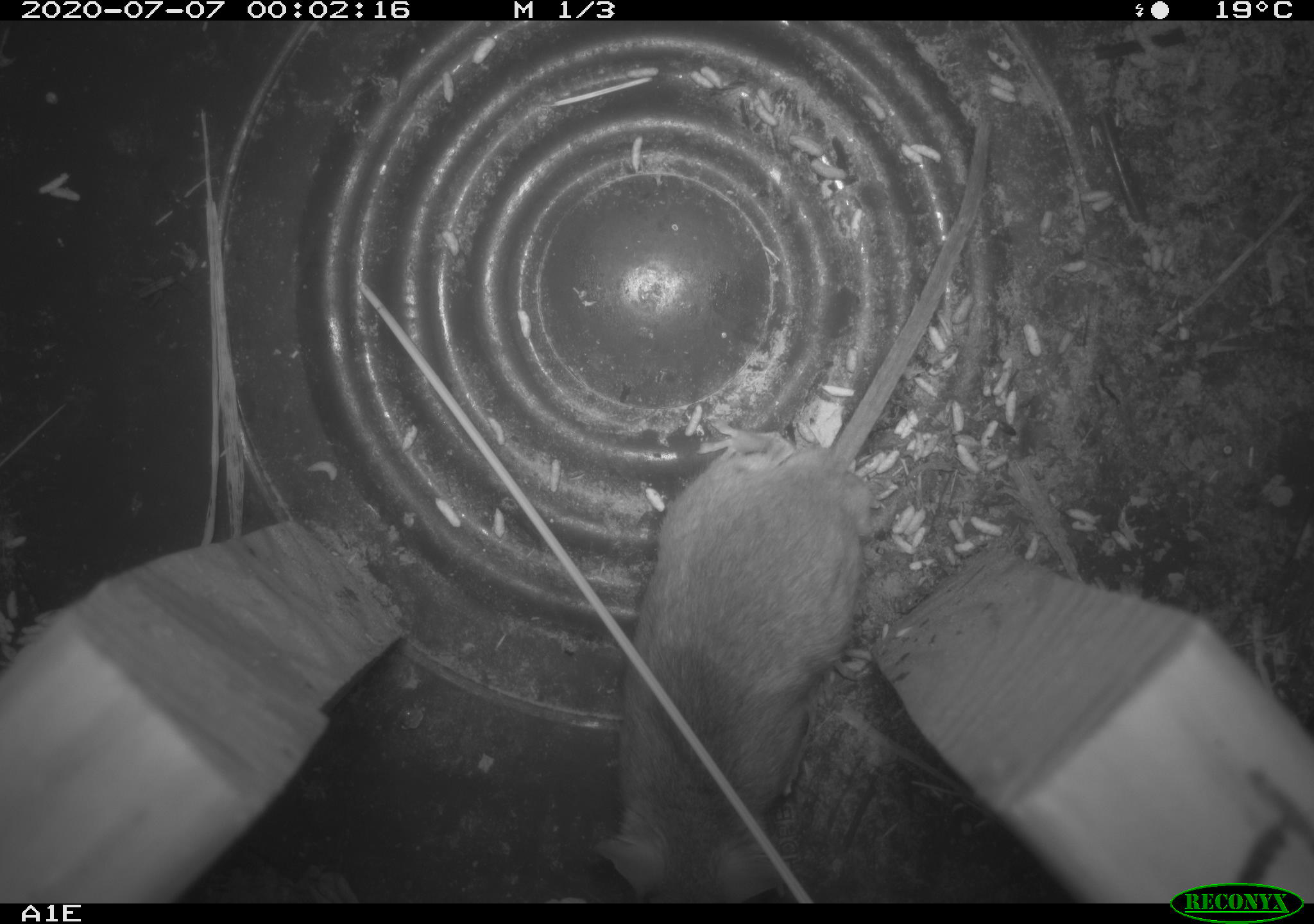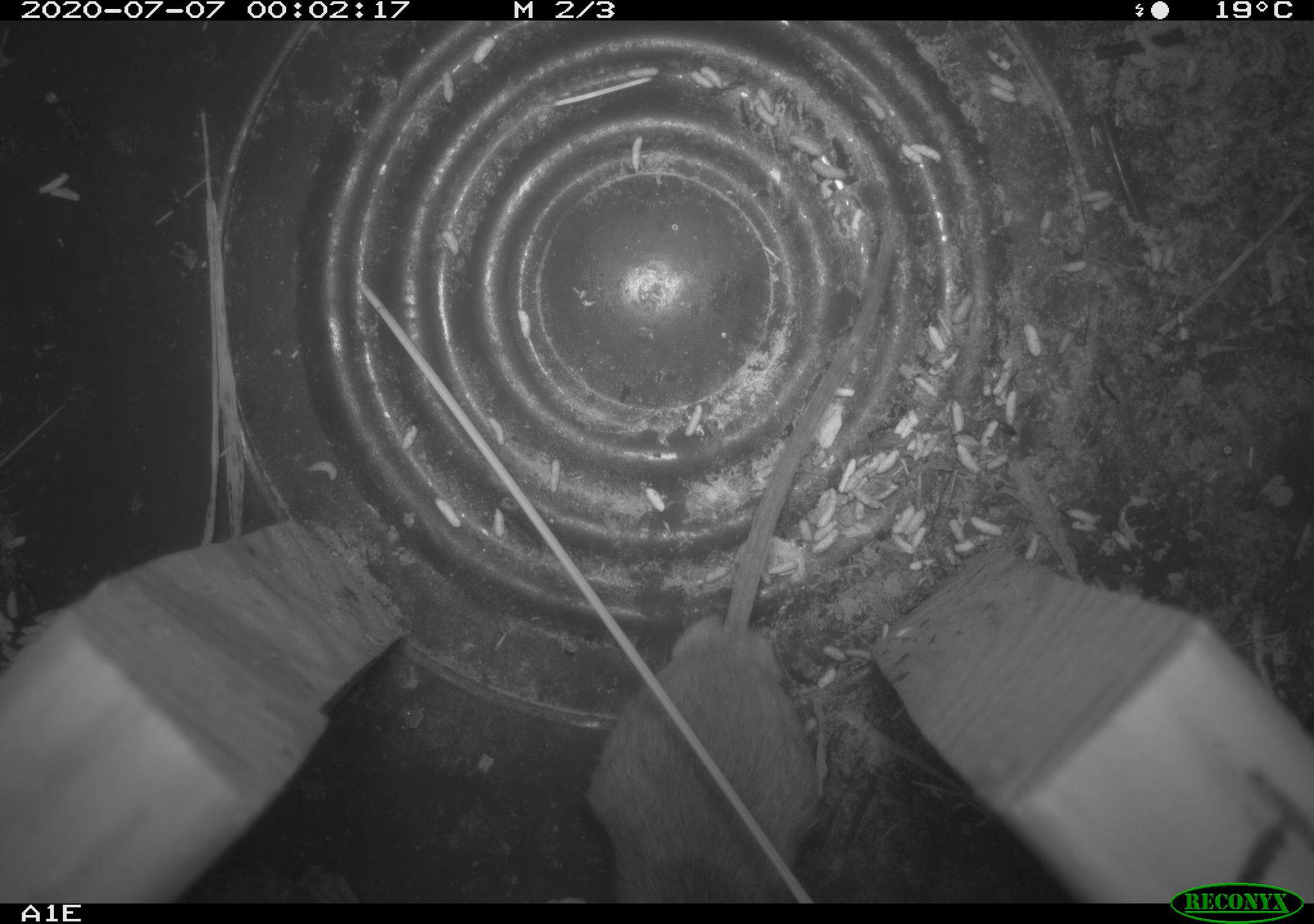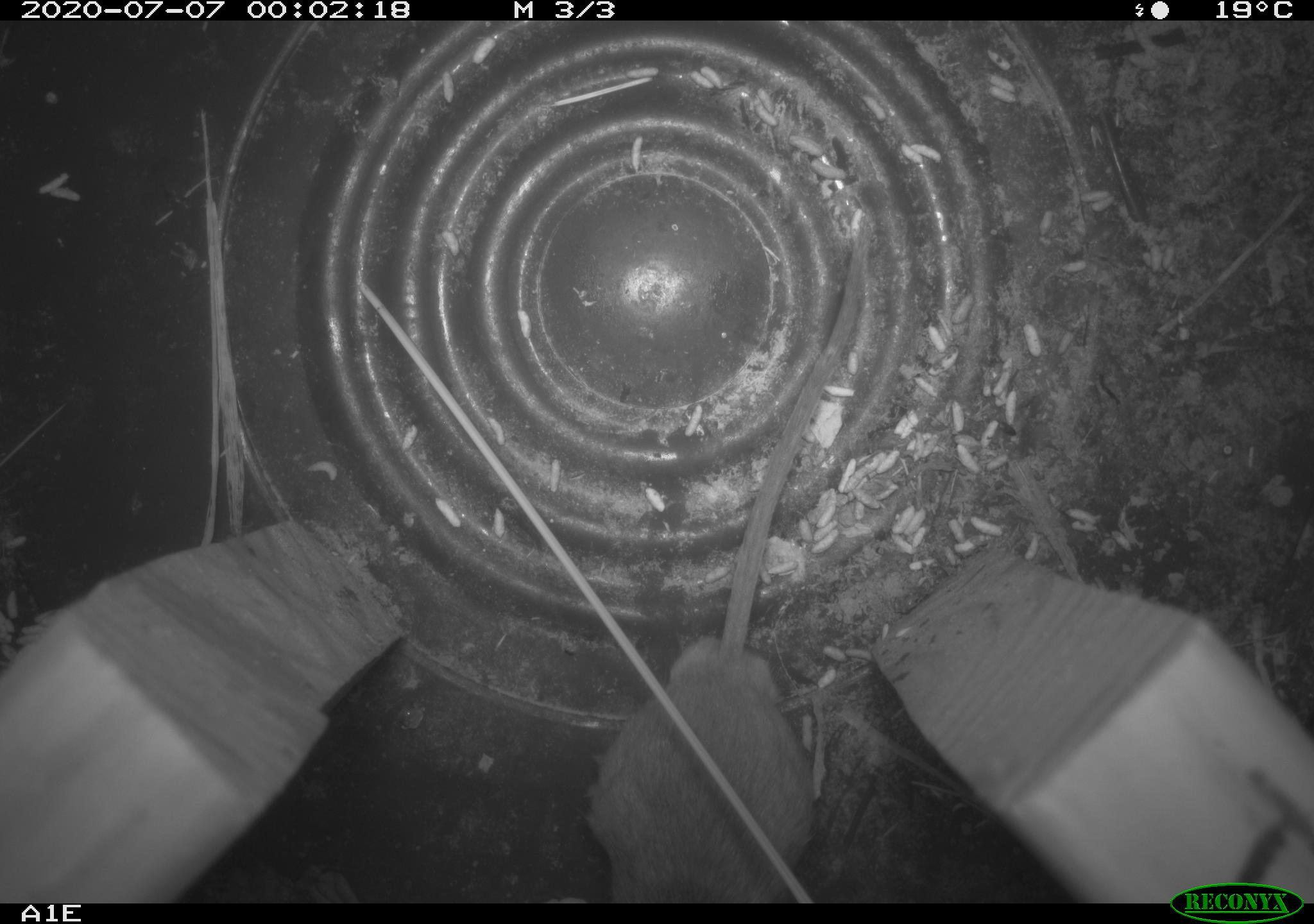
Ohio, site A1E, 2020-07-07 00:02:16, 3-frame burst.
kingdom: Animalia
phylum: Chordata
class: Mammalia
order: Rodentia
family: Cricetidae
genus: Peromyscus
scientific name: Peromyscus leucopus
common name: white-footed mouse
White-footed mouse (Peromyscus leucopus).